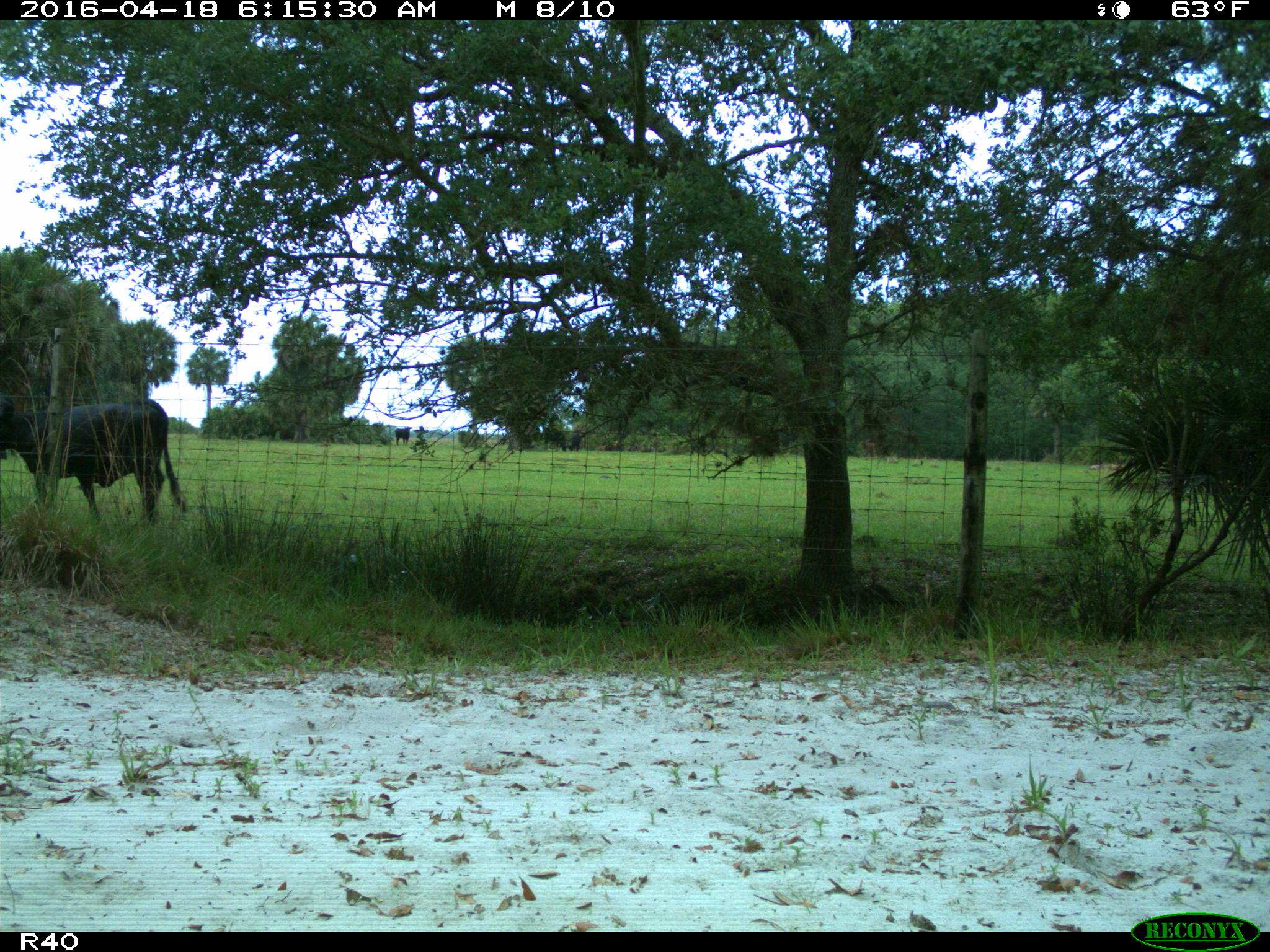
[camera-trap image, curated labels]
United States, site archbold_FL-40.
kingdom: Animalia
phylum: Chordata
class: Mammalia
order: Artiodactyla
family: Bovidae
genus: Bos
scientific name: Bos taurus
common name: domestic cow